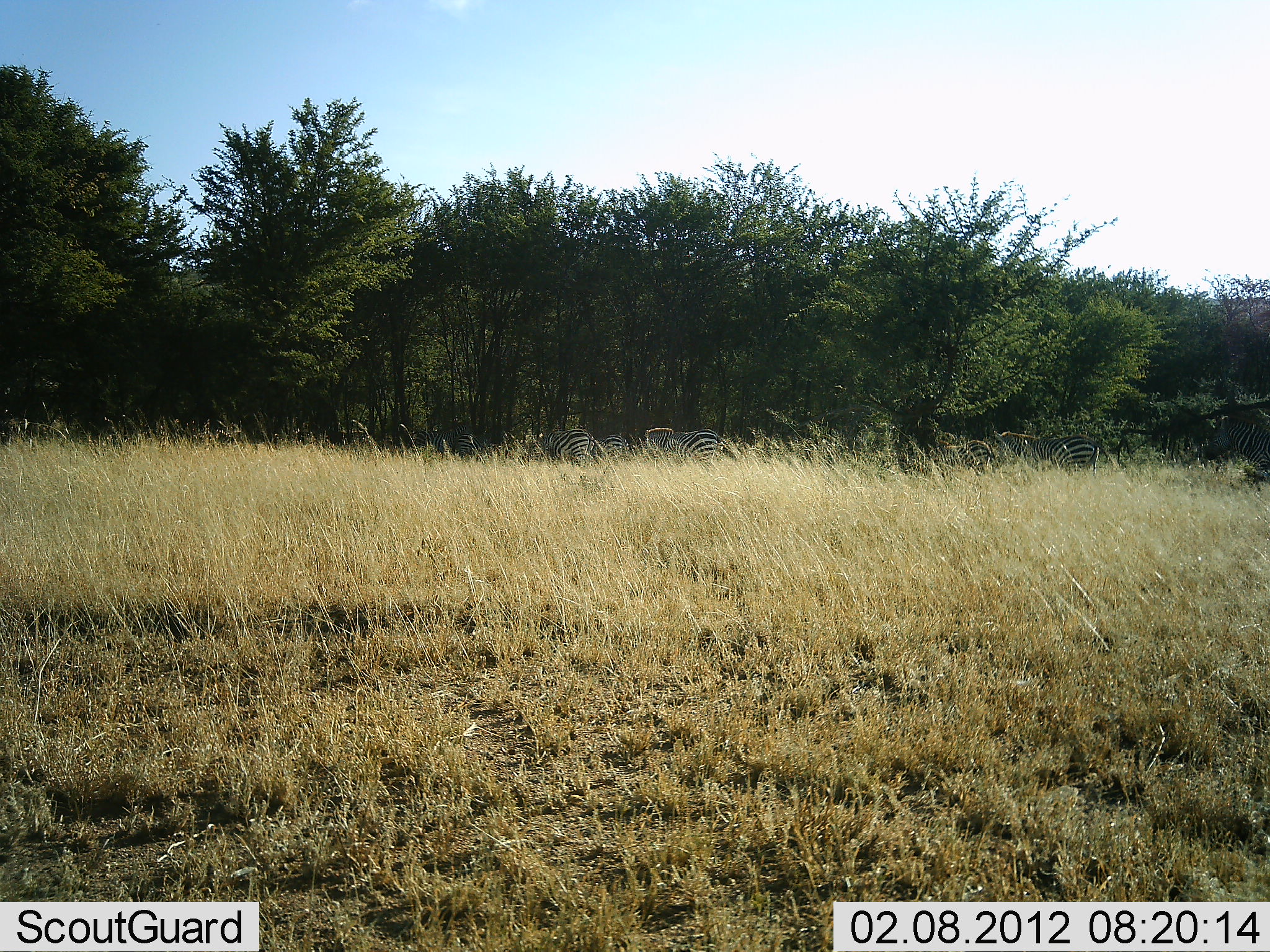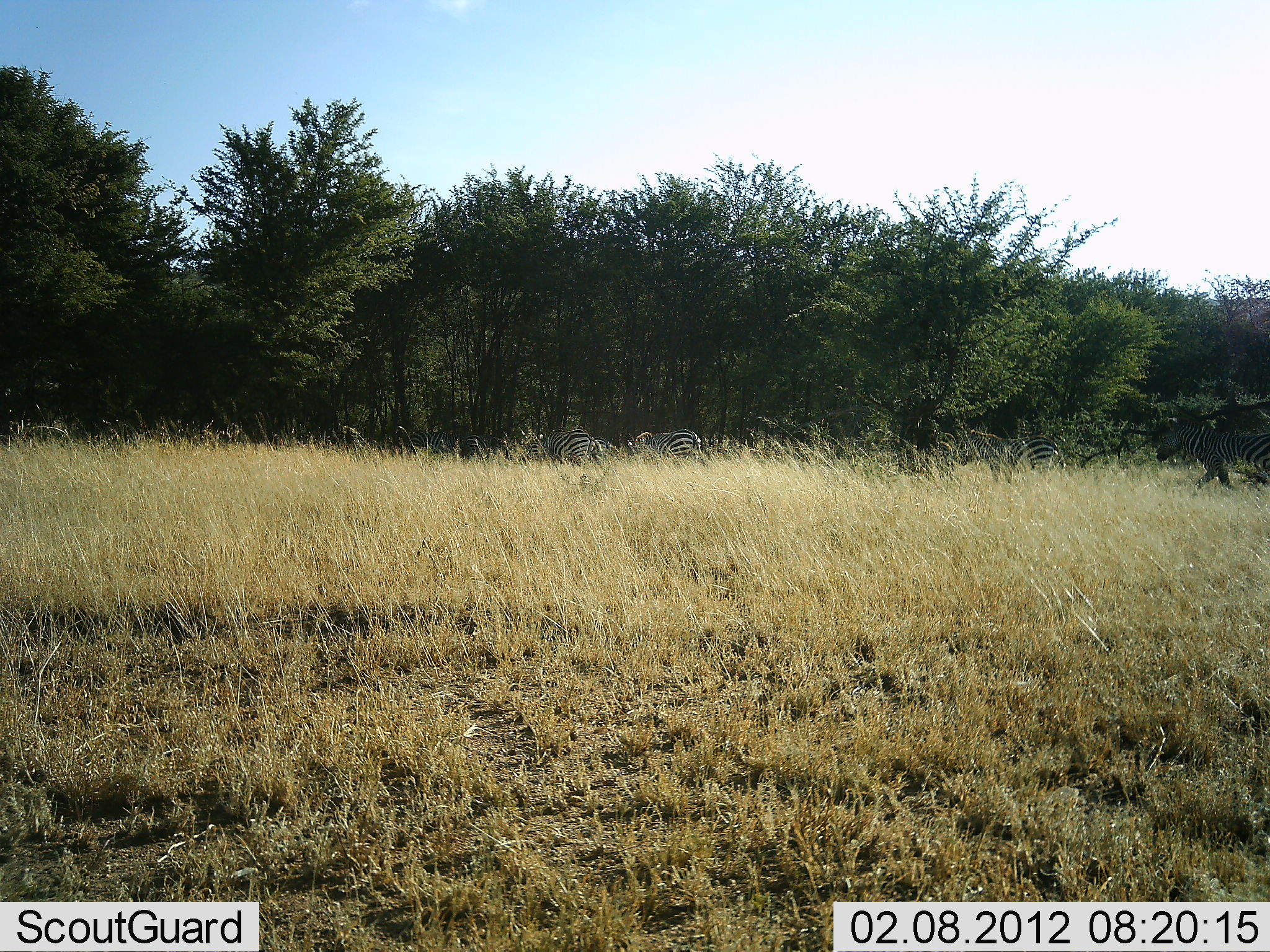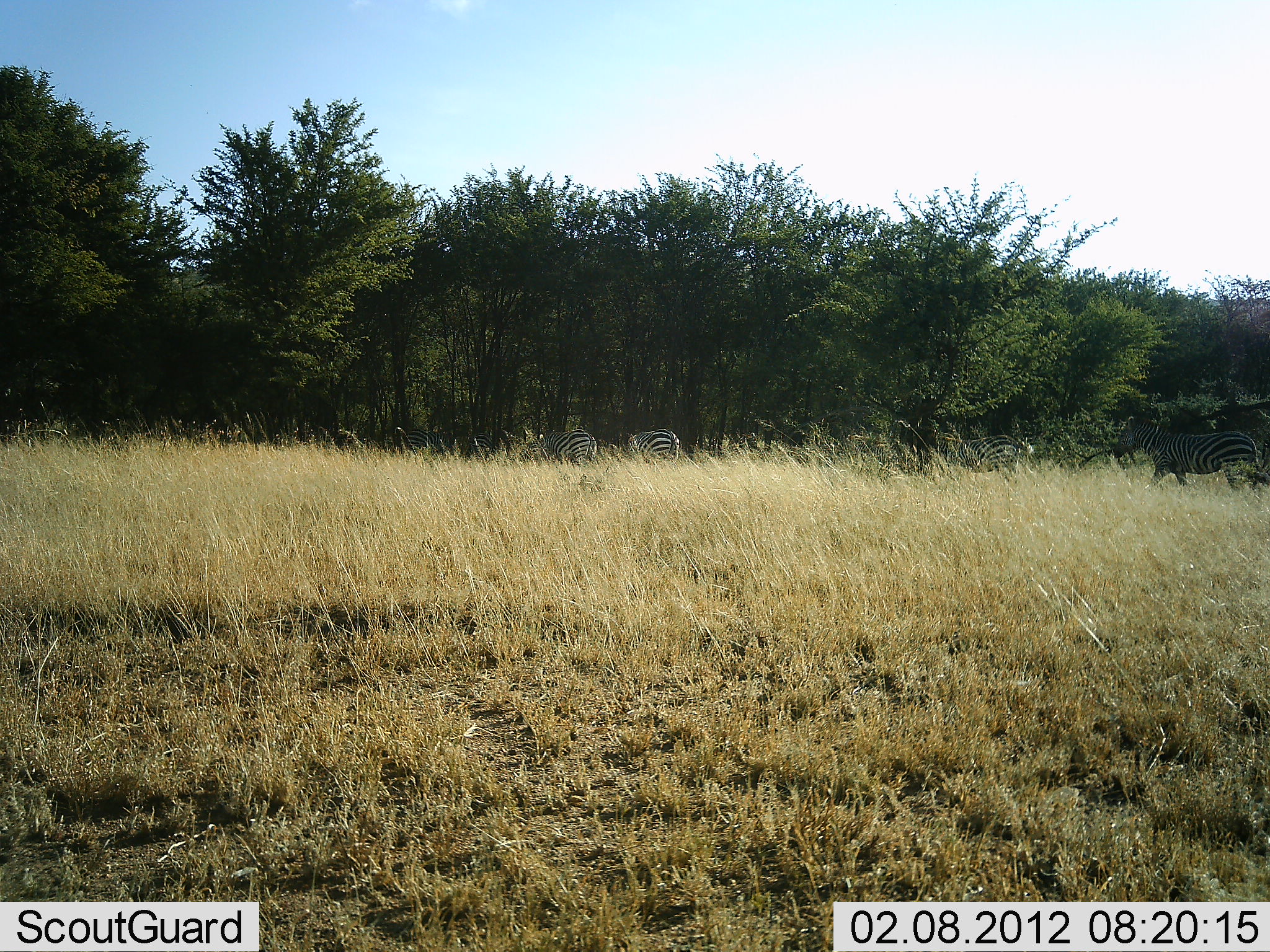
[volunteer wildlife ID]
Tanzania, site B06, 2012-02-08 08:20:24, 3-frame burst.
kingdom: Animalia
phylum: Chordata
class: Mammalia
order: Perissodactyla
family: Equidae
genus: Equus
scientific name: Equus quagga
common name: plains zebra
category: zebra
Zebra (plains zebra) (Equus quagga), count 4. Behavior (volunteer vote fractions): standing 18%, resting 0%, moving 95%, interacting 0%. Young present (vote fraction): 0%. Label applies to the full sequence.